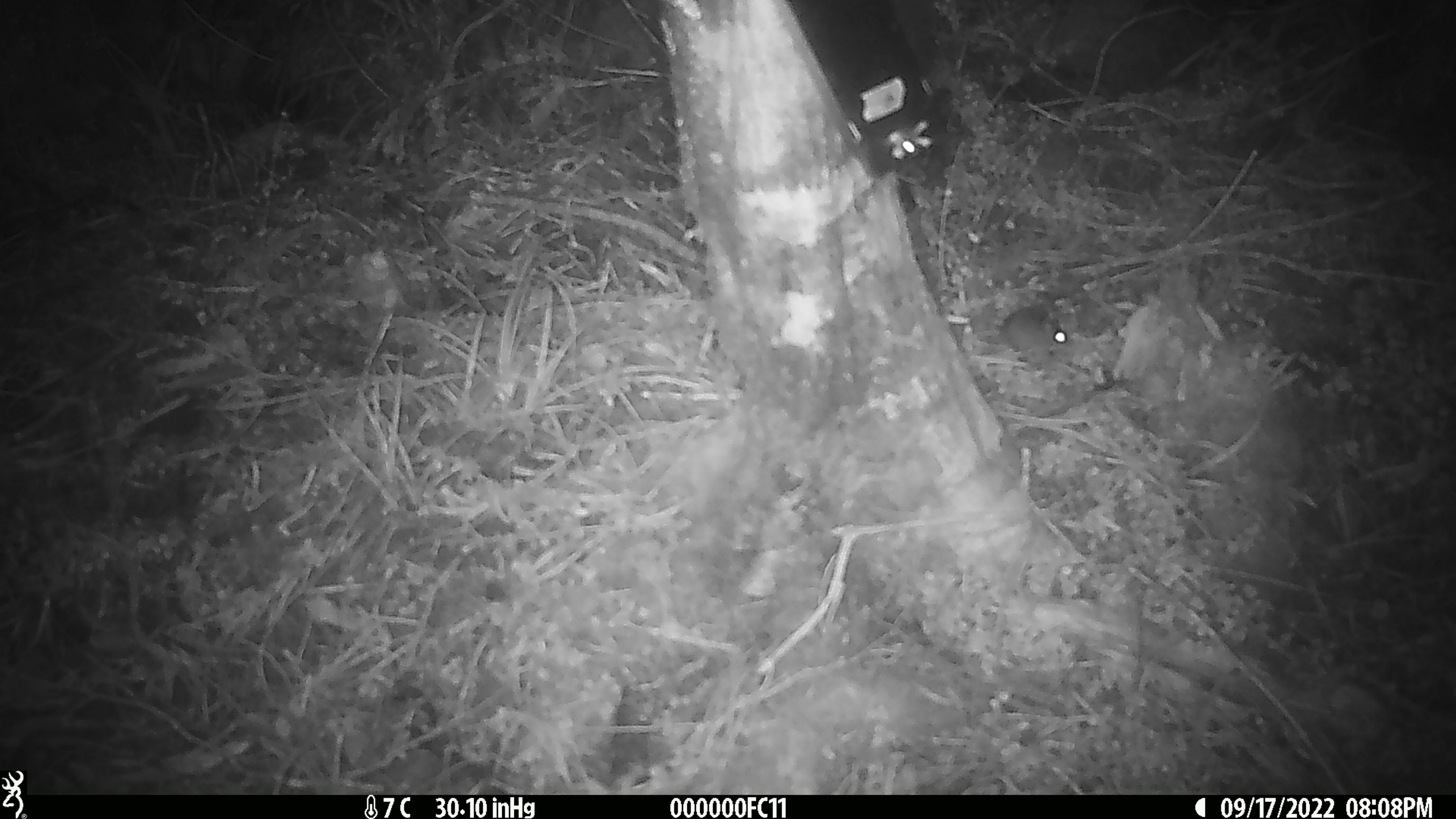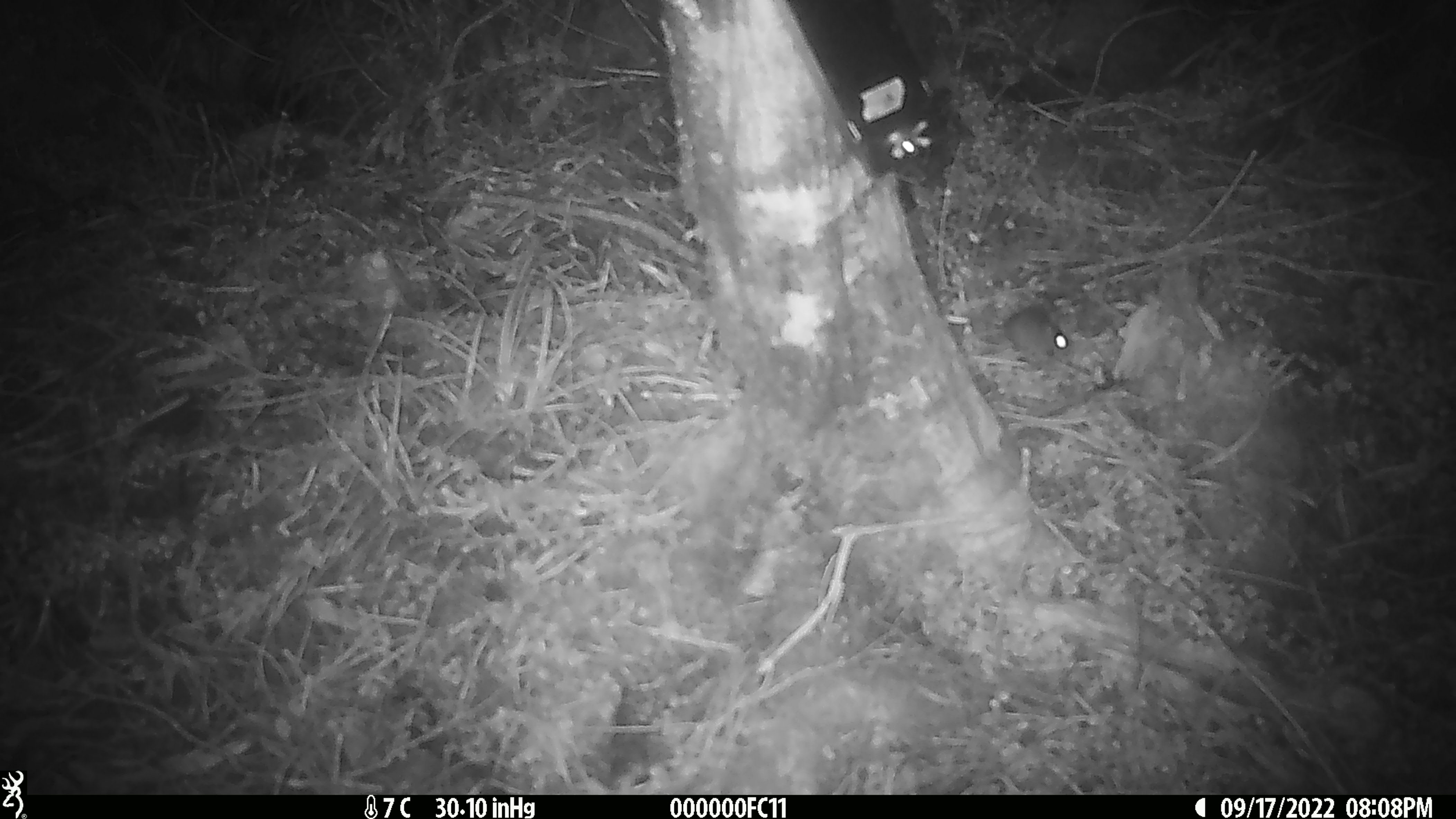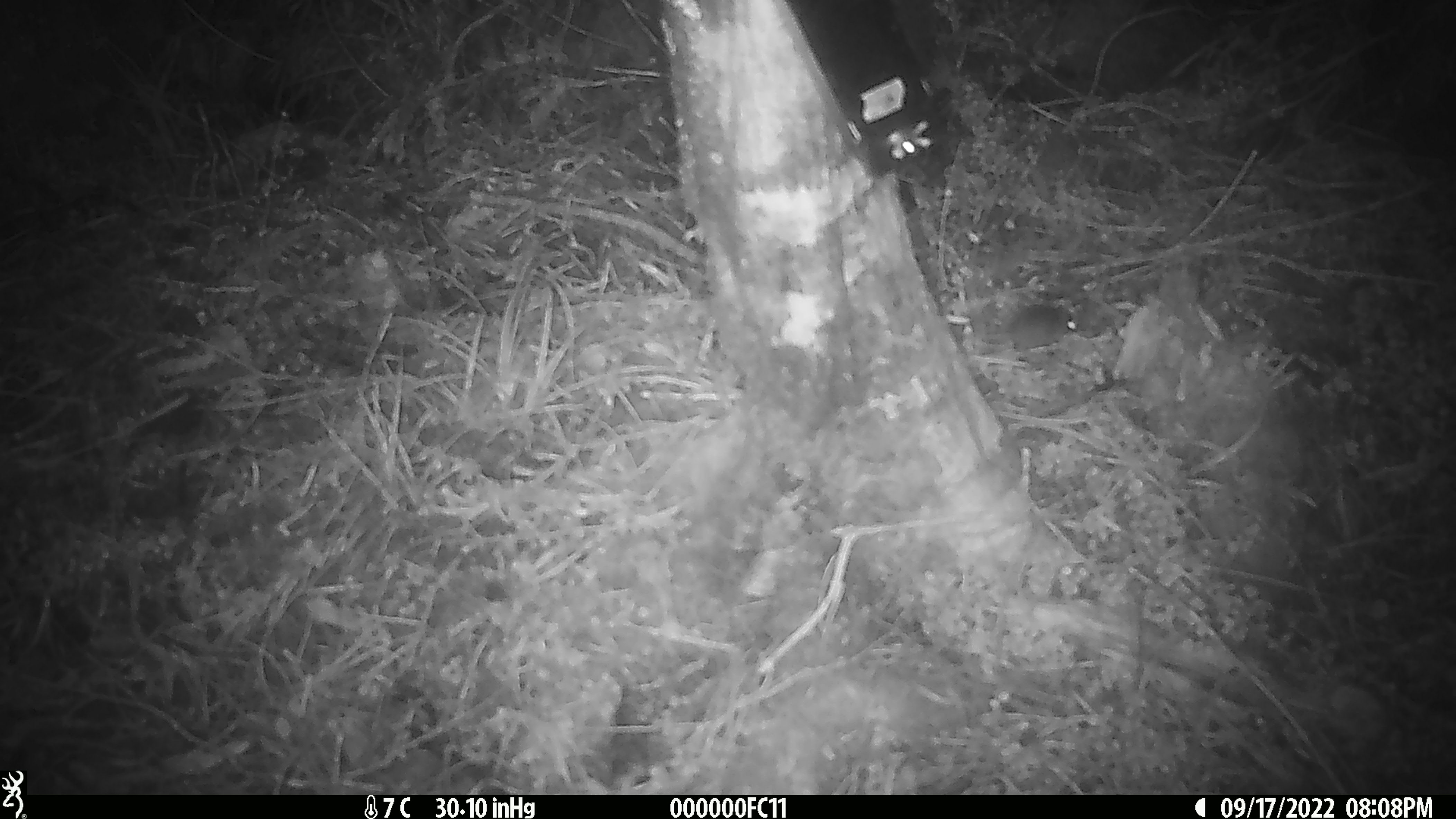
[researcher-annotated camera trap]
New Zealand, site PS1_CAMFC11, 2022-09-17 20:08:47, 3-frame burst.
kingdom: Animalia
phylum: Chordata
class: Mammalia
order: Rodentia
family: Muridae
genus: Mus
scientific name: Mus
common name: mouse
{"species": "mouse (Mus)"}